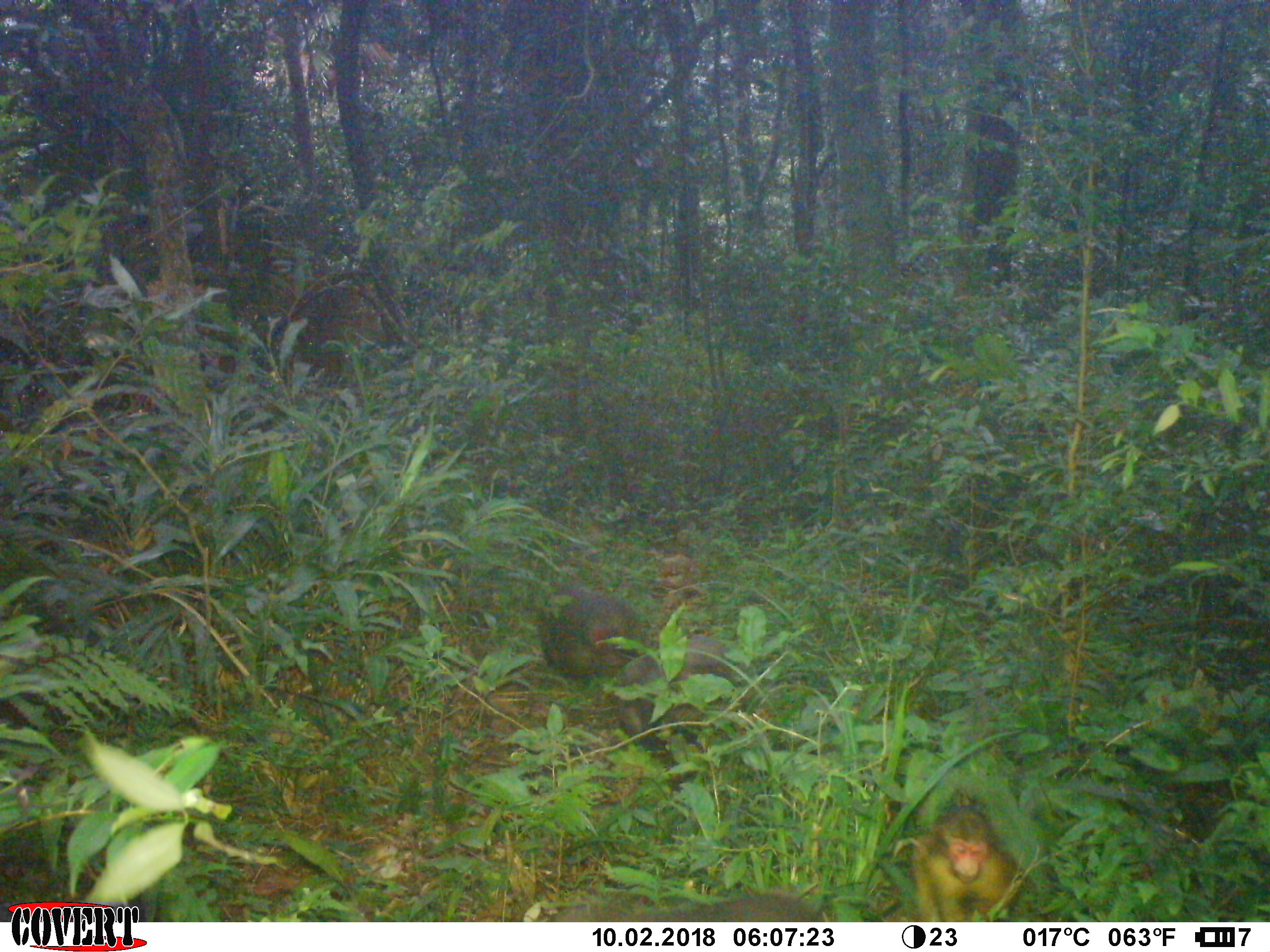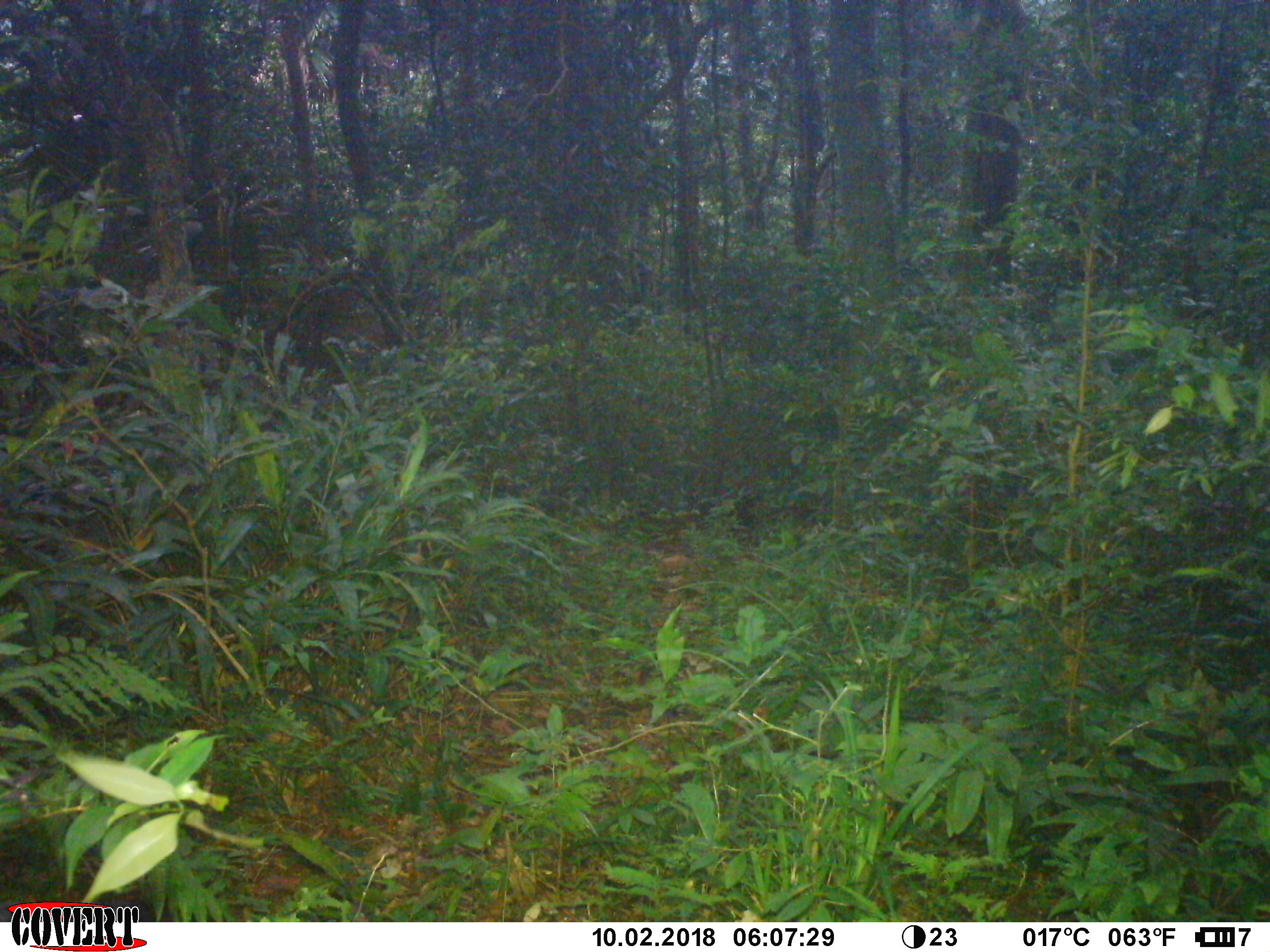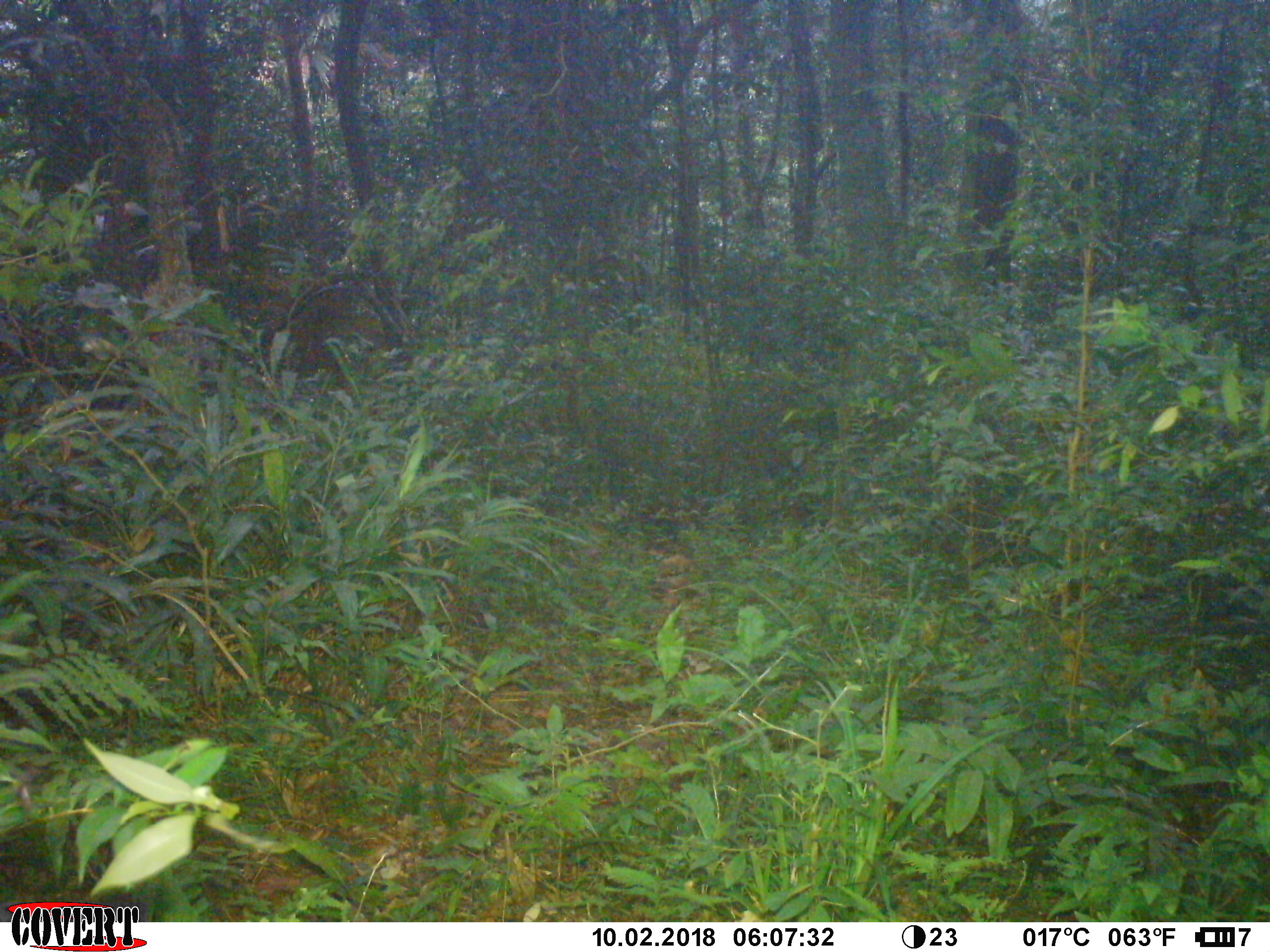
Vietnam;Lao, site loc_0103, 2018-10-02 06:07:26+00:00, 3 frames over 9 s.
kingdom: Animalia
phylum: Chordata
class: Mammalia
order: Primates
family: Cercopithecidae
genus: Macaca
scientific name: Macaca arctoides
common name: stump-tailed macaque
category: stump tailed macaque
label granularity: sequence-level